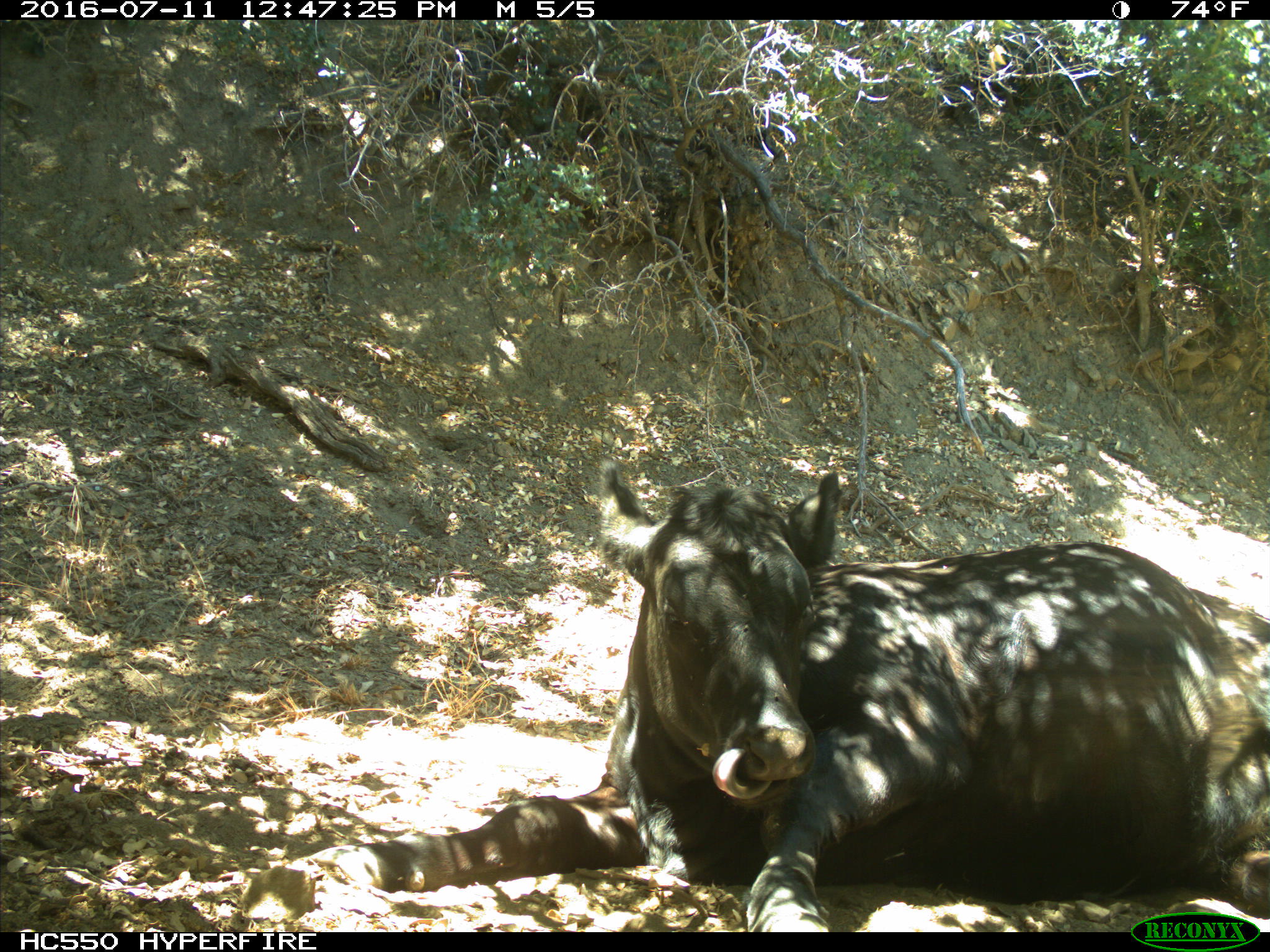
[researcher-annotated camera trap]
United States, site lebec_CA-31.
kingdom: Animalia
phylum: Chordata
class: Mammalia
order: Artiodactyla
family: Bovidae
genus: Bos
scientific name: Bos taurus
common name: domestic cow